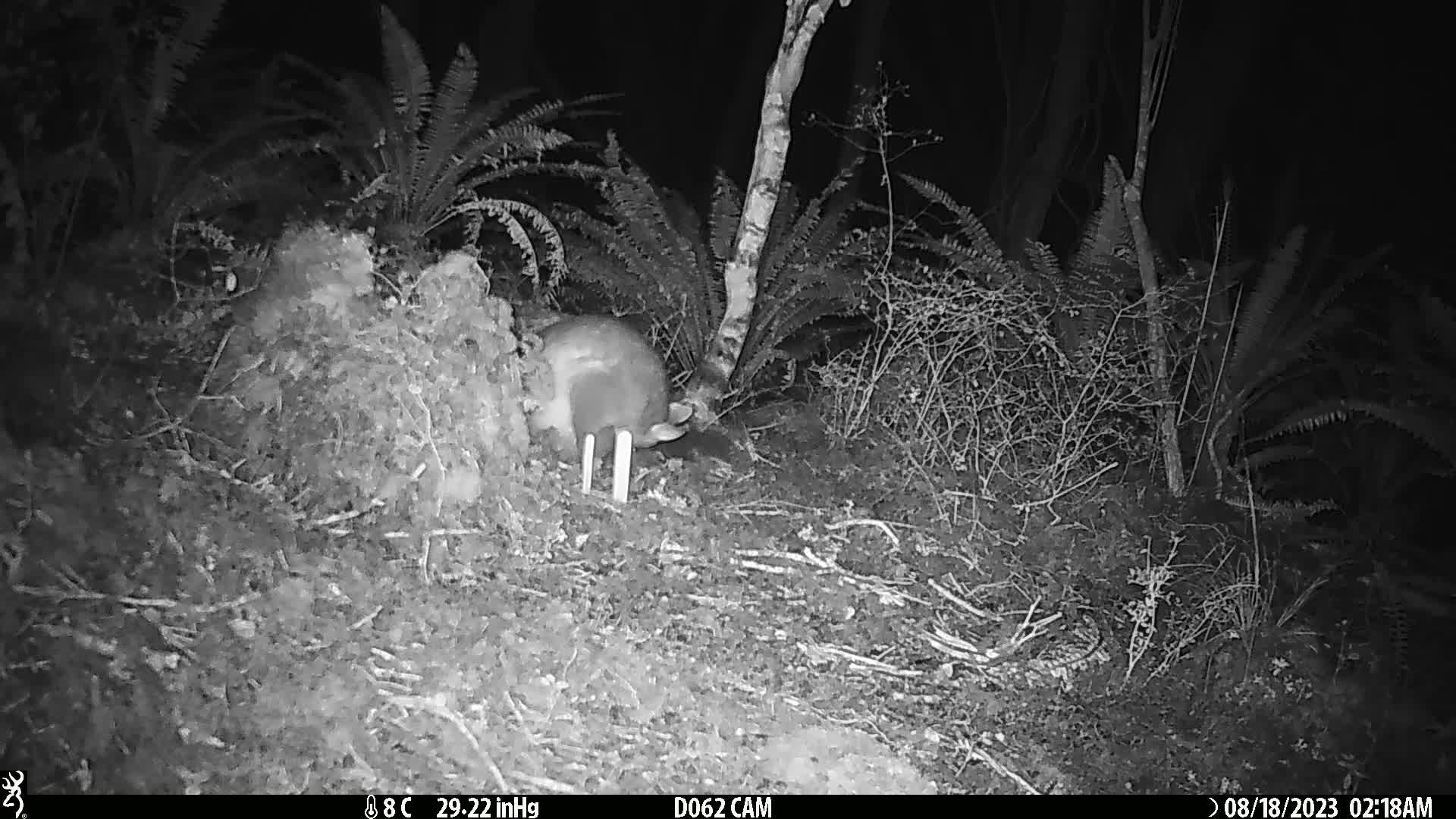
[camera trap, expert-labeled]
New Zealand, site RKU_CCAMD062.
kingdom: Animalia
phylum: Chordata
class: Mammalia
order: Diprotodontia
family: Phalangeridae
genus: Trichosurus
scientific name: Trichosurus vulpecula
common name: common brushtail possum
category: possum